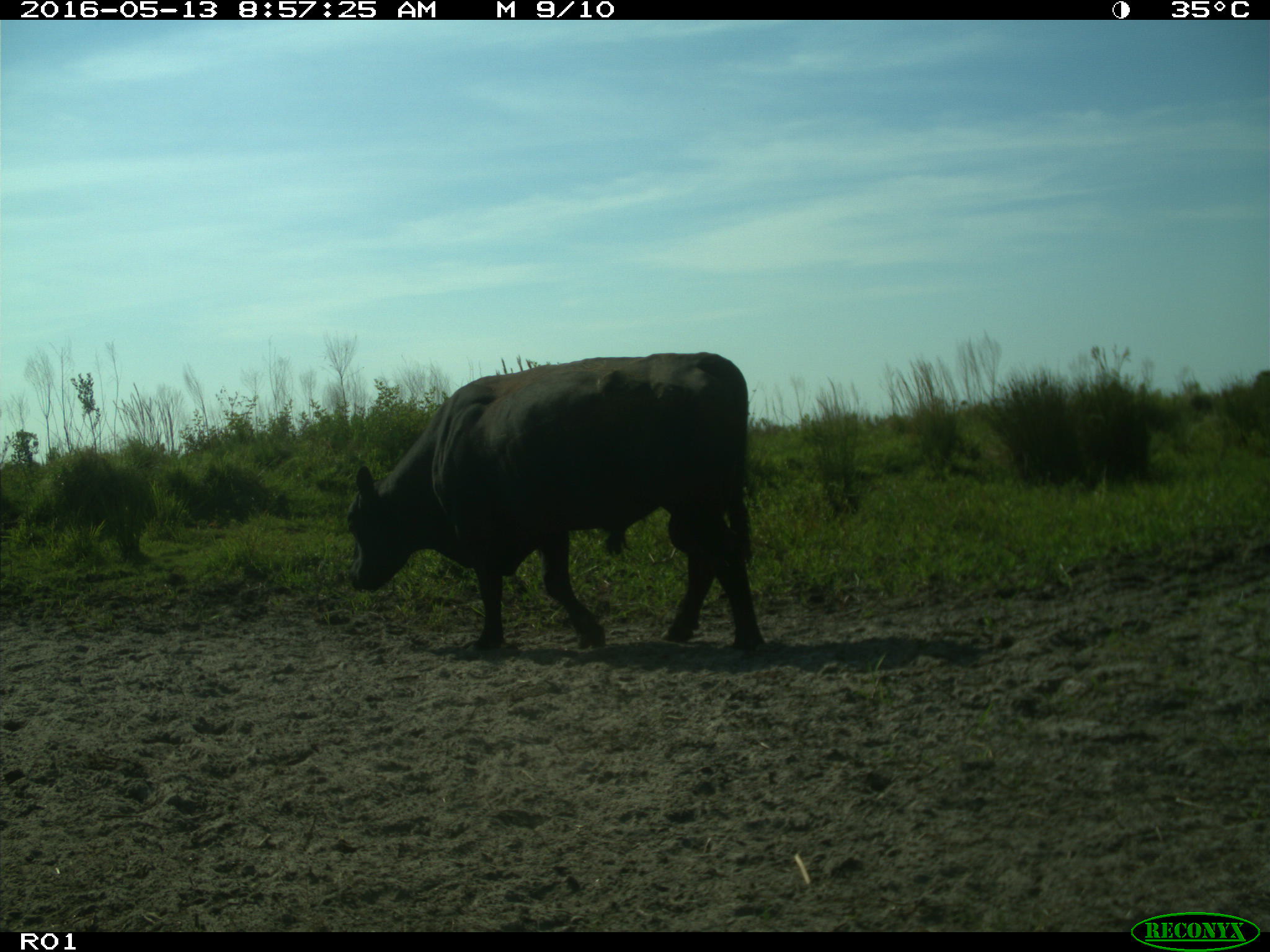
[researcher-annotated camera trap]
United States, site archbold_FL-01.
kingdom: Animalia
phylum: Chordata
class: Mammalia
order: Artiodactyla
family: Bovidae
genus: Bos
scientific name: Bos taurus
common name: domestic cow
Bos taurus (domestic cow).